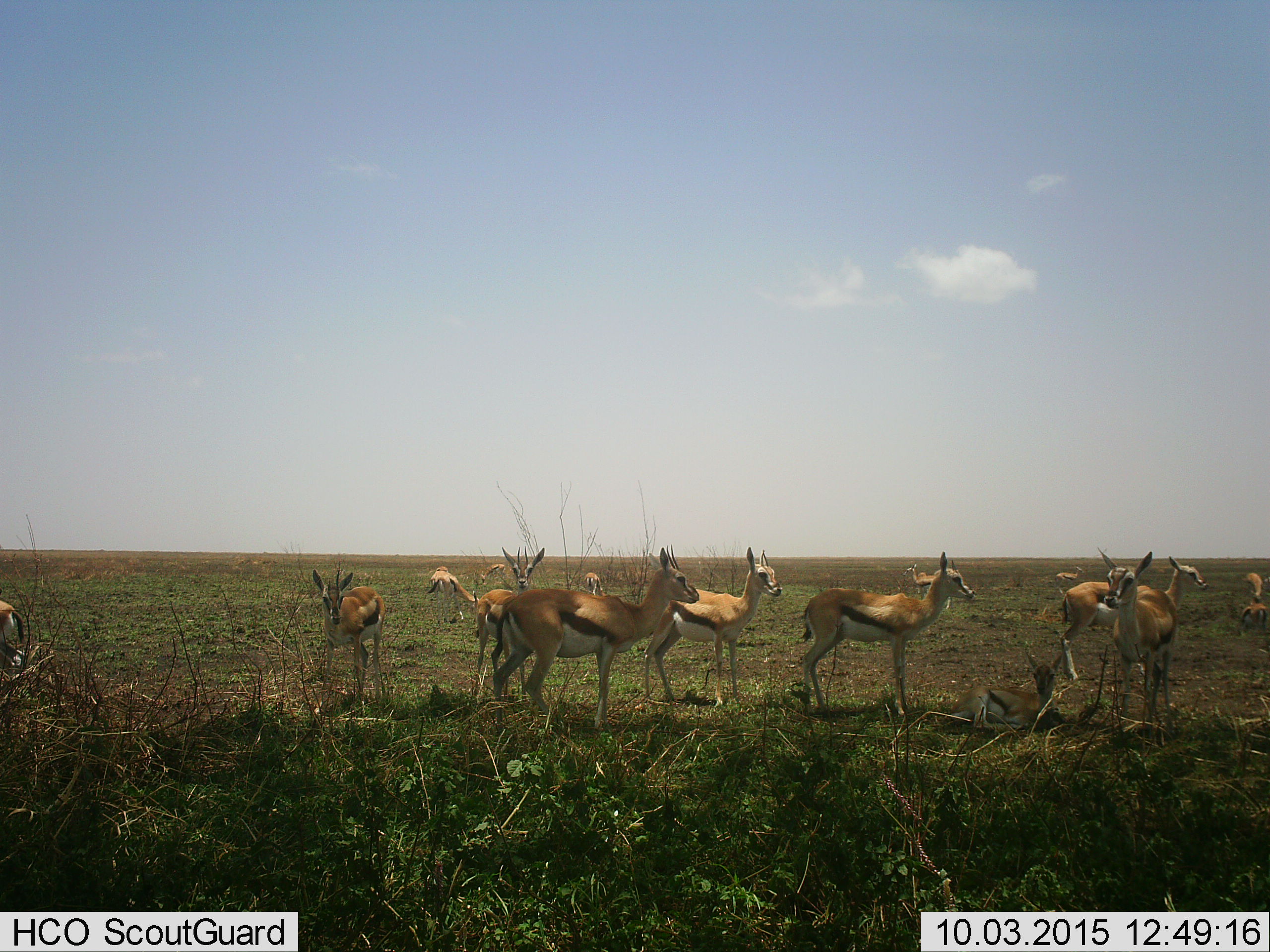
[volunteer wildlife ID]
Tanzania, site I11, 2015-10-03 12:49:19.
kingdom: Animalia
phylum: Chordata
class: Mammalia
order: Artiodactyla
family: Bovidae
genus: Eudorcas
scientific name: Eudorcas thomsonii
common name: thomson's gazelle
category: gazellethomsons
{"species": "gazellethomsons (thomson's gazelle) (Eudorcas thomsonii)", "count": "11-50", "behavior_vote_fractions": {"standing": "89%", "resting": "78%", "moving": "11%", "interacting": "11%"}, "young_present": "67%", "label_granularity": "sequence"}